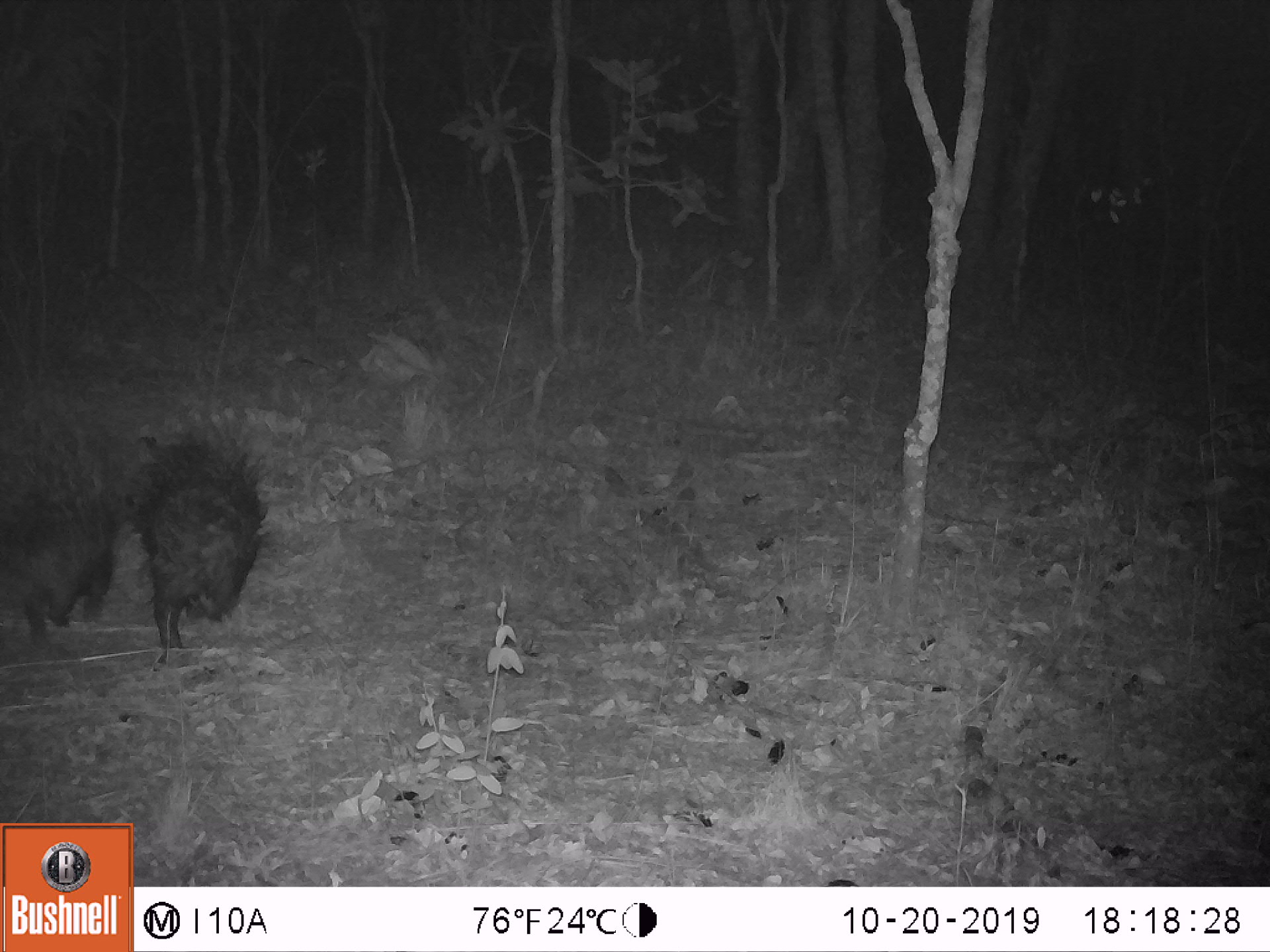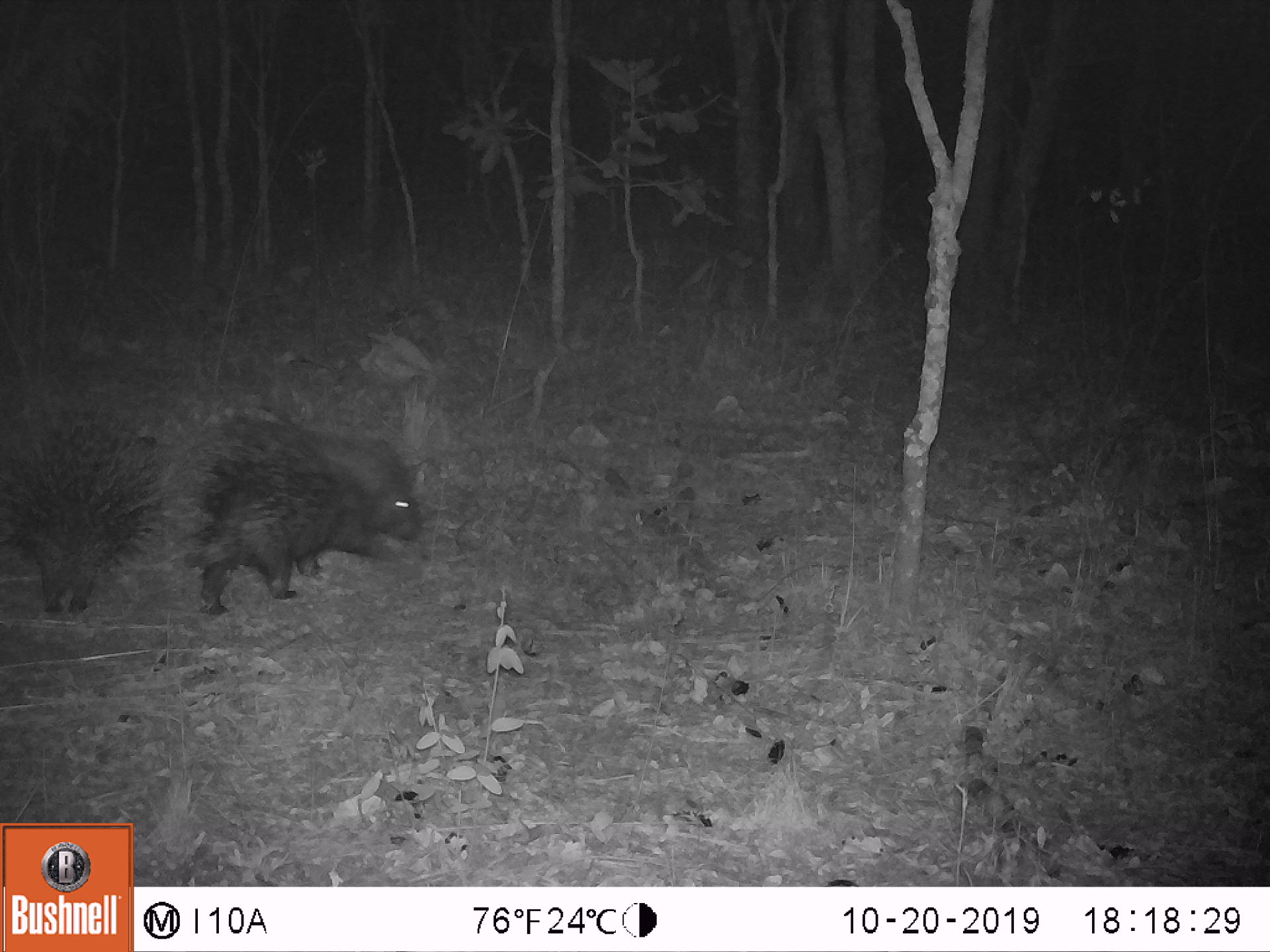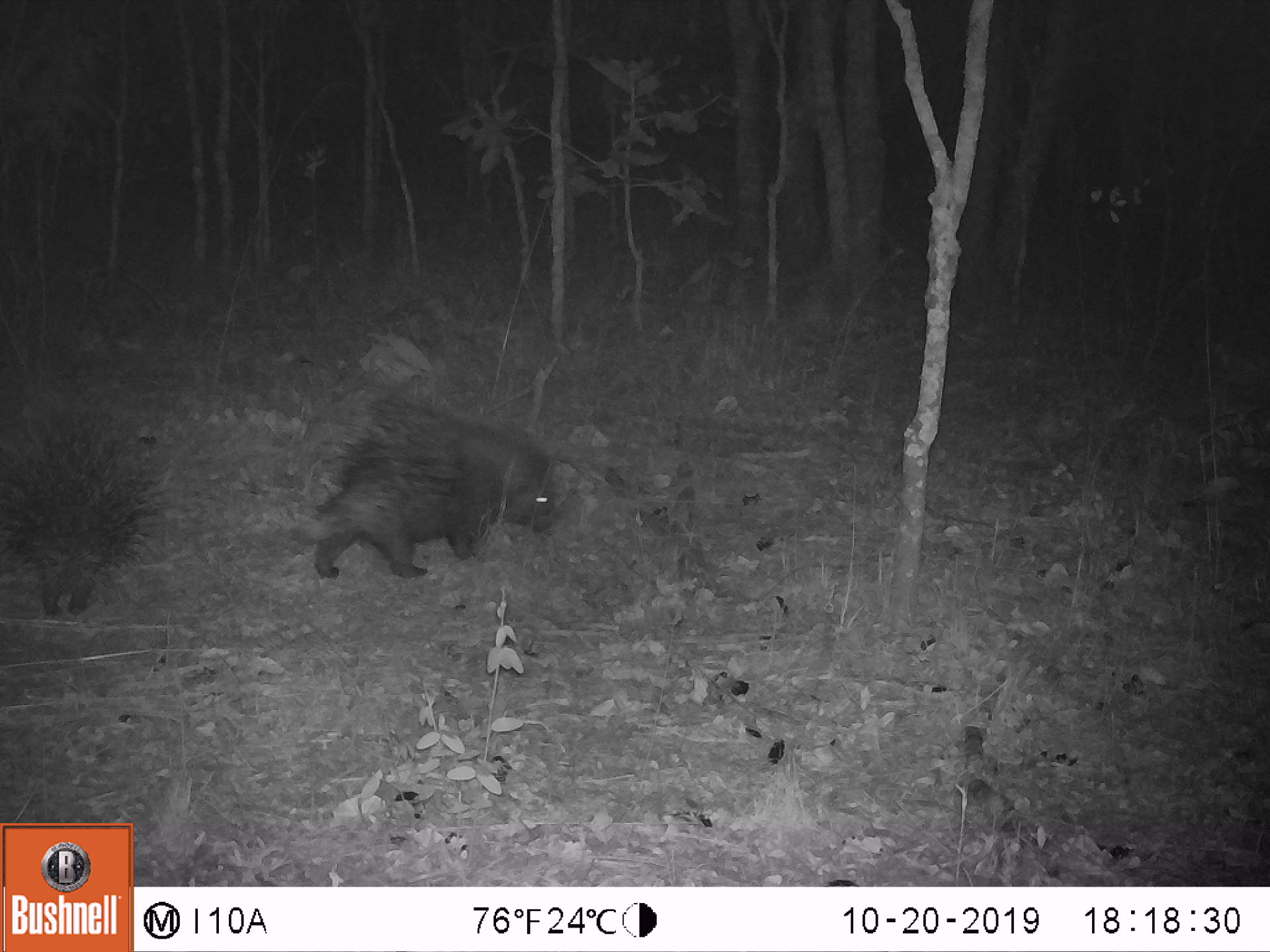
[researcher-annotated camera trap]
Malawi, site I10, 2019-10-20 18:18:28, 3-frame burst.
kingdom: Animalia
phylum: Chordata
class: Mammalia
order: Rodentia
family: Hystricidae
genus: Hystrix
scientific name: Hystrix africaeaustralis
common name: cape porcupine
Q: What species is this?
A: Cape porcupine (Hystrix africaeaustralis).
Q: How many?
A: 2.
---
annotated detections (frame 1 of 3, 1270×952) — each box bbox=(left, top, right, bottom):
cape porcupine: bbox=(124, 400, 274, 657); bbox=(3, 423, 129, 645)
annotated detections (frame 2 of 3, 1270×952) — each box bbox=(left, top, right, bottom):
cape porcupine: bbox=(176, 393, 429, 616); bbox=(2, 387, 171, 619)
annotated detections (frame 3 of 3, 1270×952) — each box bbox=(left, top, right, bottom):
cape porcupine: bbox=(289, 387, 568, 582); bbox=(0, 404, 166, 624)